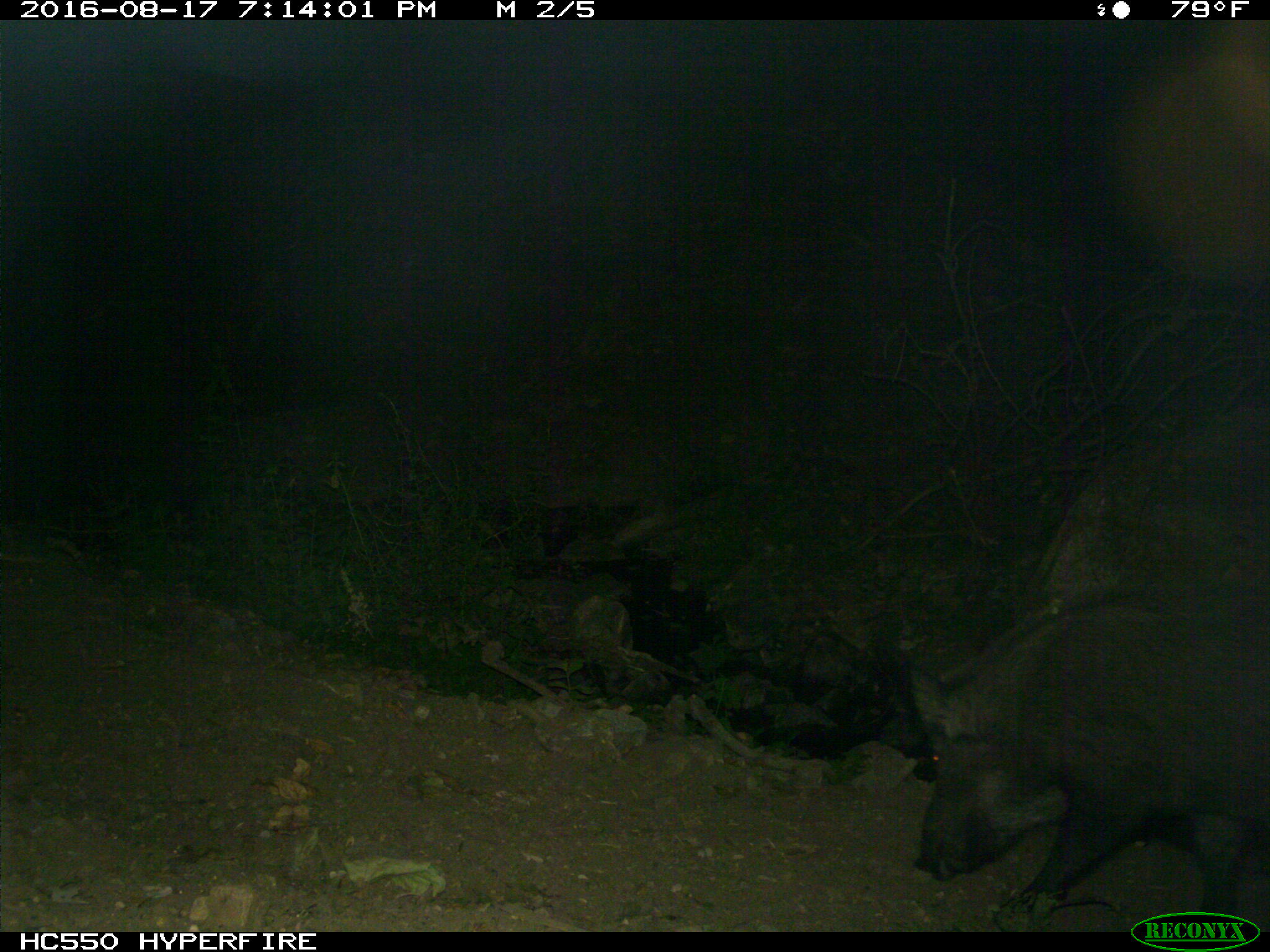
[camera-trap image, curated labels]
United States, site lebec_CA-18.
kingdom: Animalia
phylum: Chordata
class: Mammalia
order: Artiodactyla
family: Suidae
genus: Sus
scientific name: Sus scrofa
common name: wild boar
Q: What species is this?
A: Sus scrofa (wild boar).